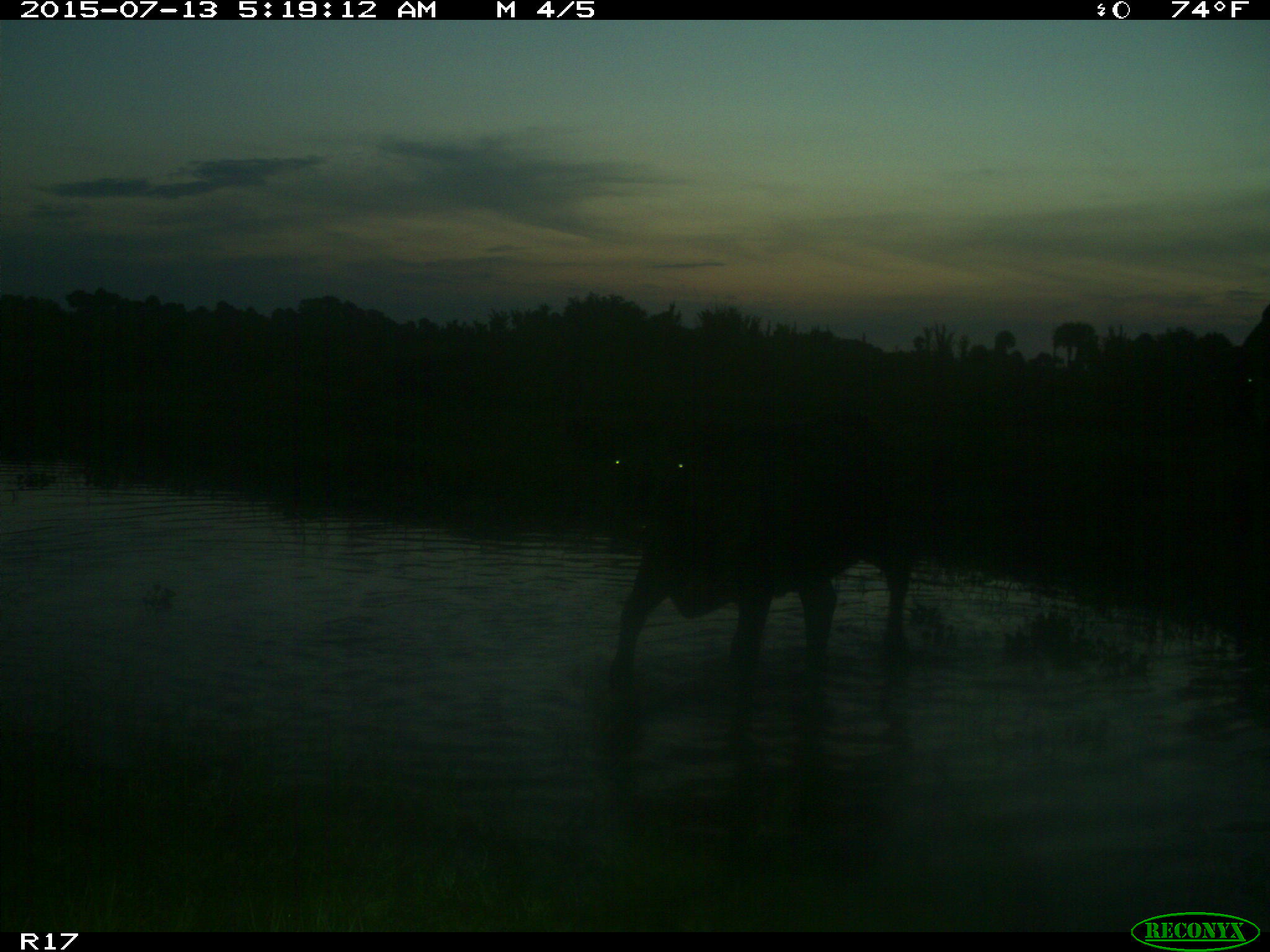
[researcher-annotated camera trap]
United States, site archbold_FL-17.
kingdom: Animalia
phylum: Chordata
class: Mammalia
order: Artiodactyla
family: Bovidae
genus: Bos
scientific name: Bos taurus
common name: domestic cow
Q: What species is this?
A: Bos taurus (domestic cow).